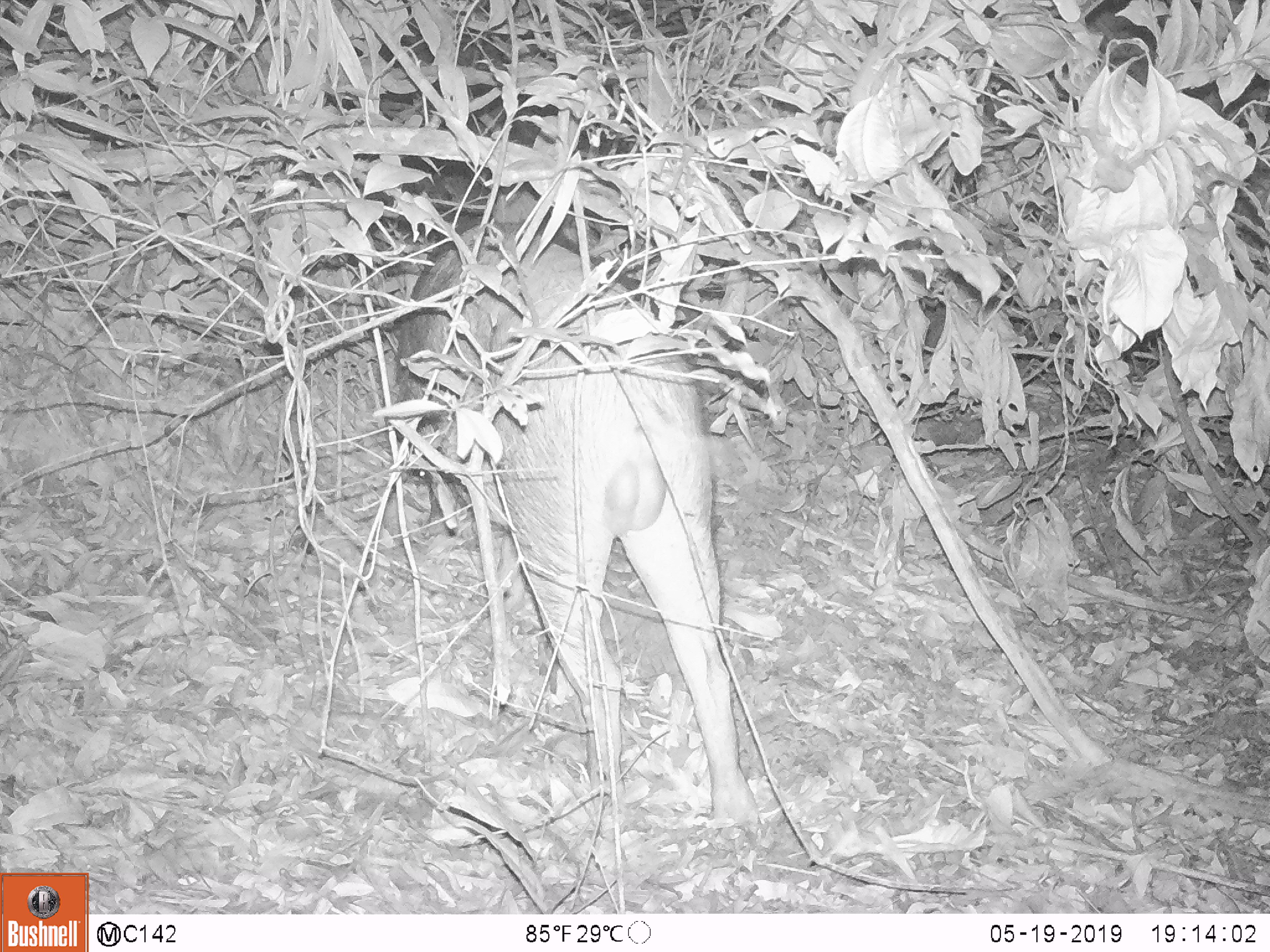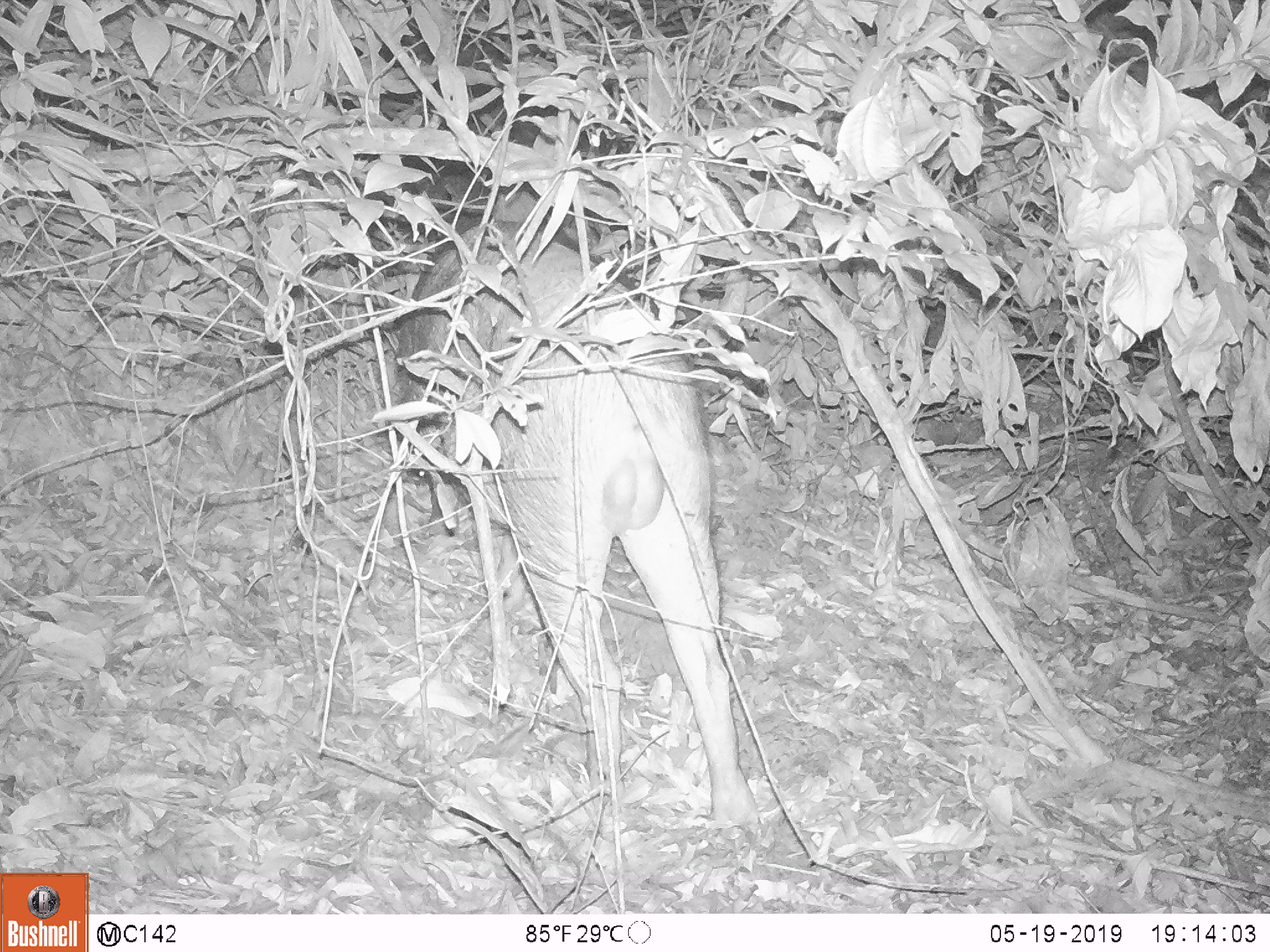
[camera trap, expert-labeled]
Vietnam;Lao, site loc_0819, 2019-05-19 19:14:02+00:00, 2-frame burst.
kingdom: Animalia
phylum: Chordata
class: Mammalia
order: Artiodactyla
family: Suidae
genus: Sus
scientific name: Sus scrofa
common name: eurasian wild pig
Eurasian wild pig (Sus scrofa). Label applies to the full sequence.